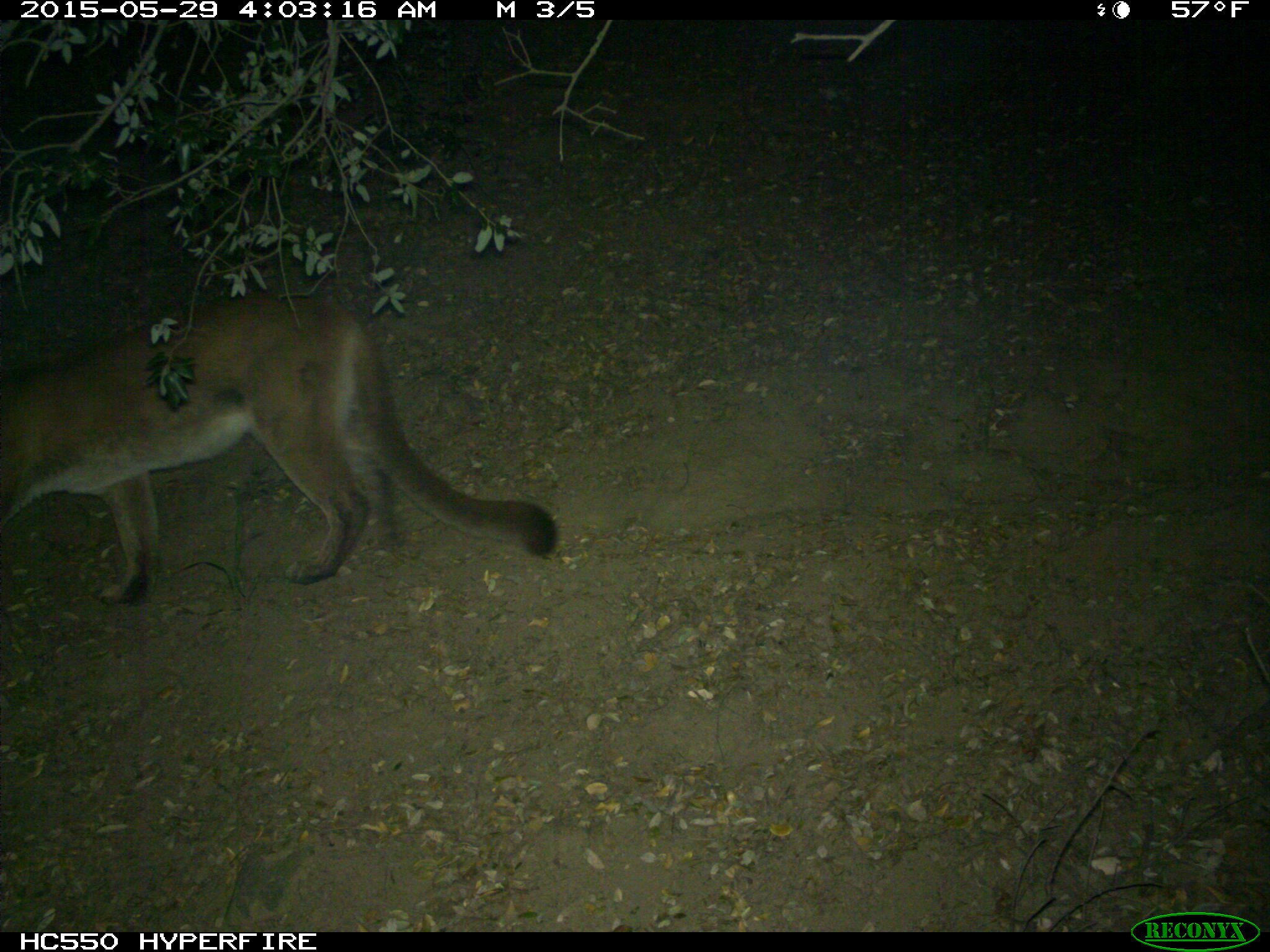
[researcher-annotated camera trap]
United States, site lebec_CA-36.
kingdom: Animalia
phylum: Chordata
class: Mammalia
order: Carnivora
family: Felidae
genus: Puma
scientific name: Puma concolor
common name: mountain lion